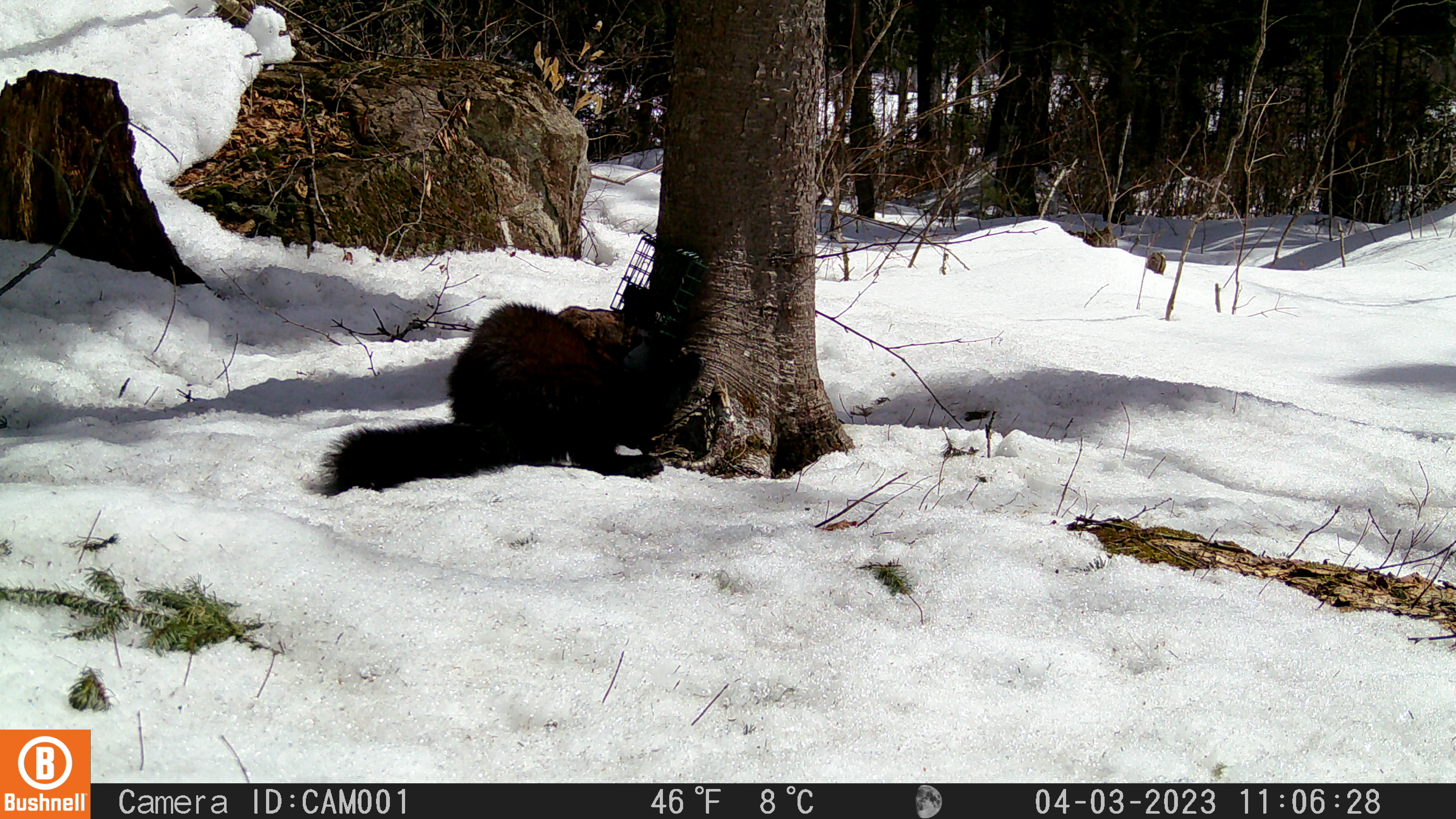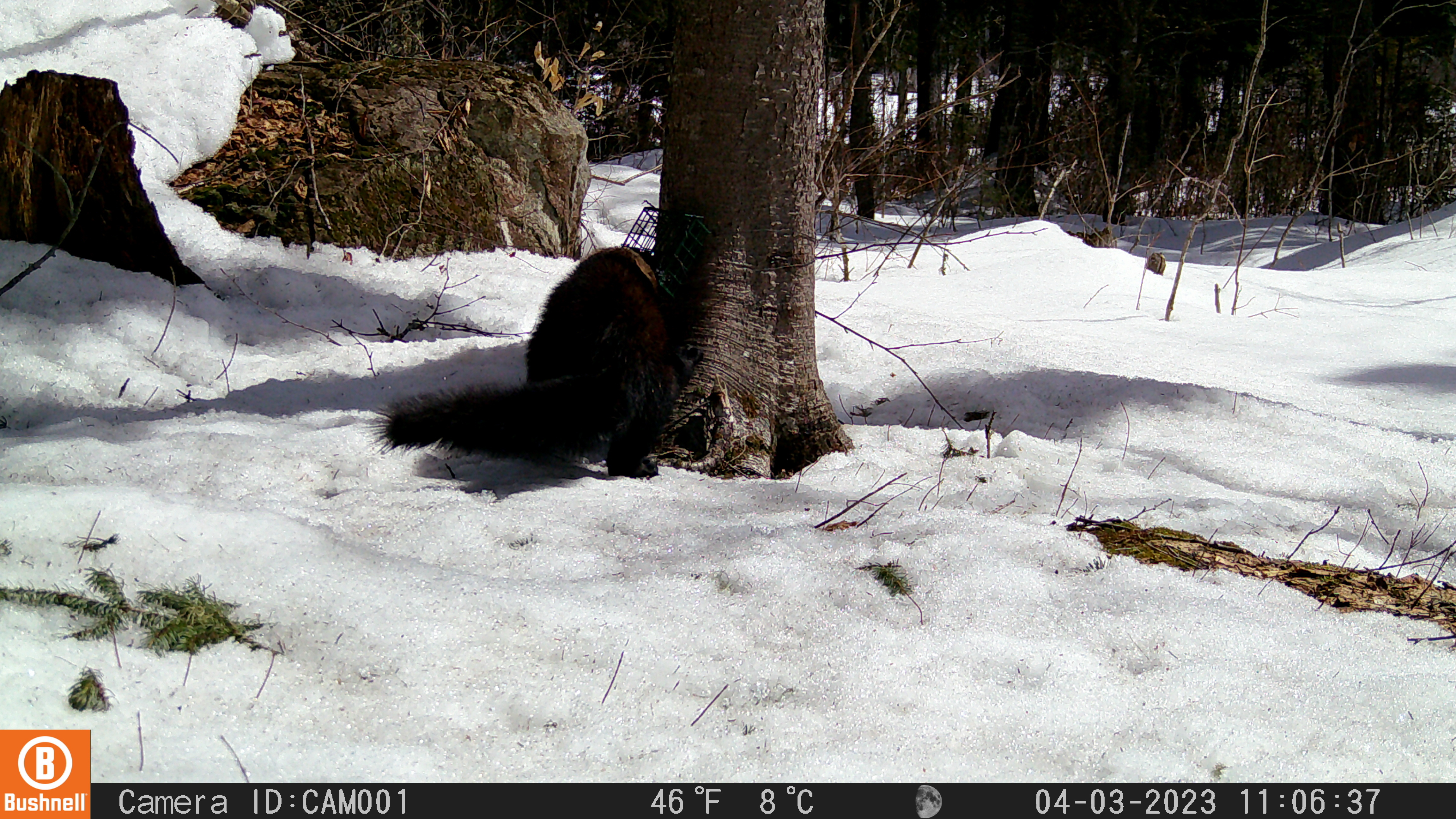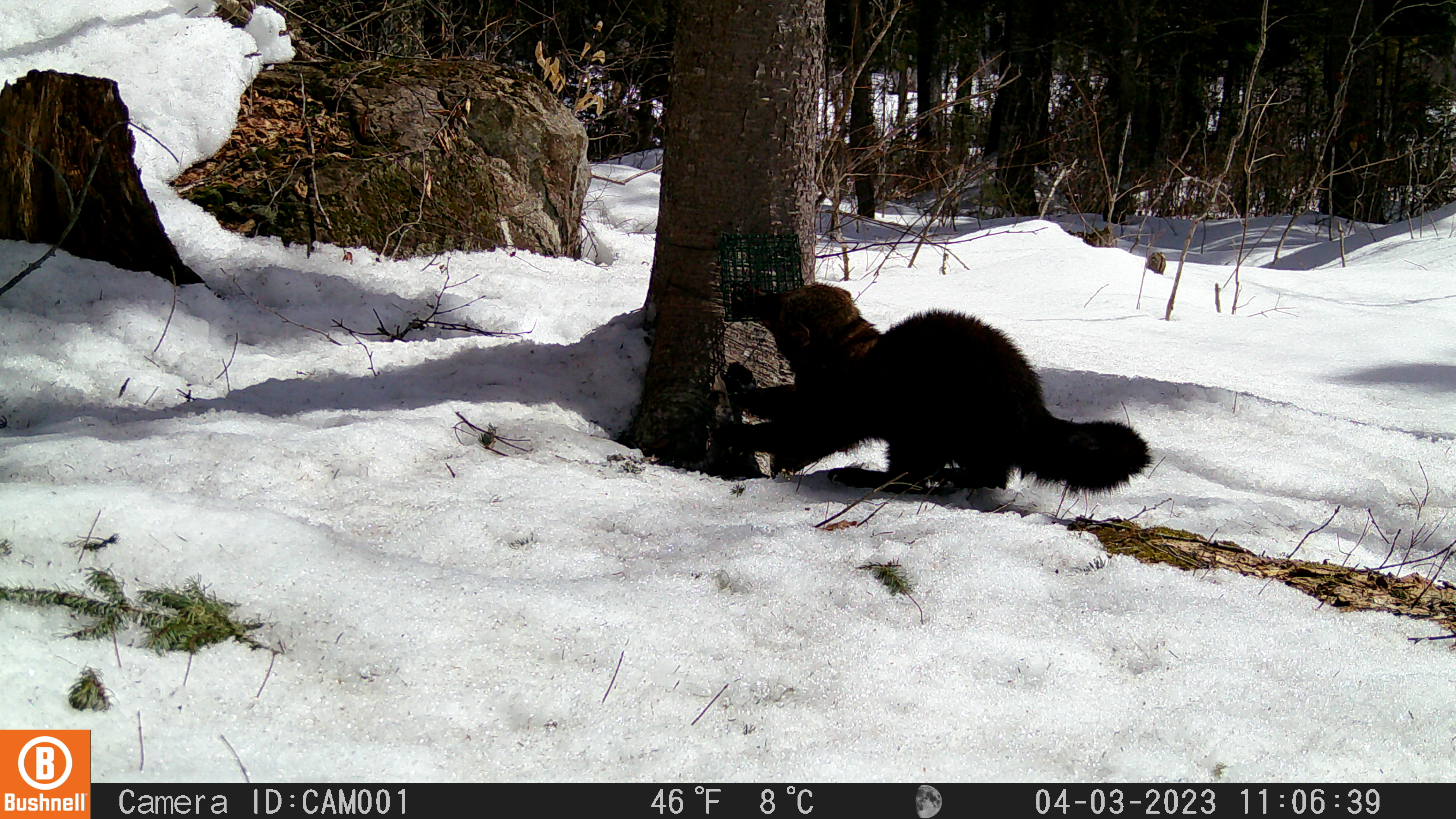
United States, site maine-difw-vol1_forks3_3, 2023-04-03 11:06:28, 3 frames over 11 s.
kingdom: Animalia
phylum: Chordata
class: Mammalia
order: Carnivora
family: Mustelidae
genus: Pekania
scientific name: Pekania pennanti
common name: fisher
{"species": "fisher (Pekania pennanti)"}